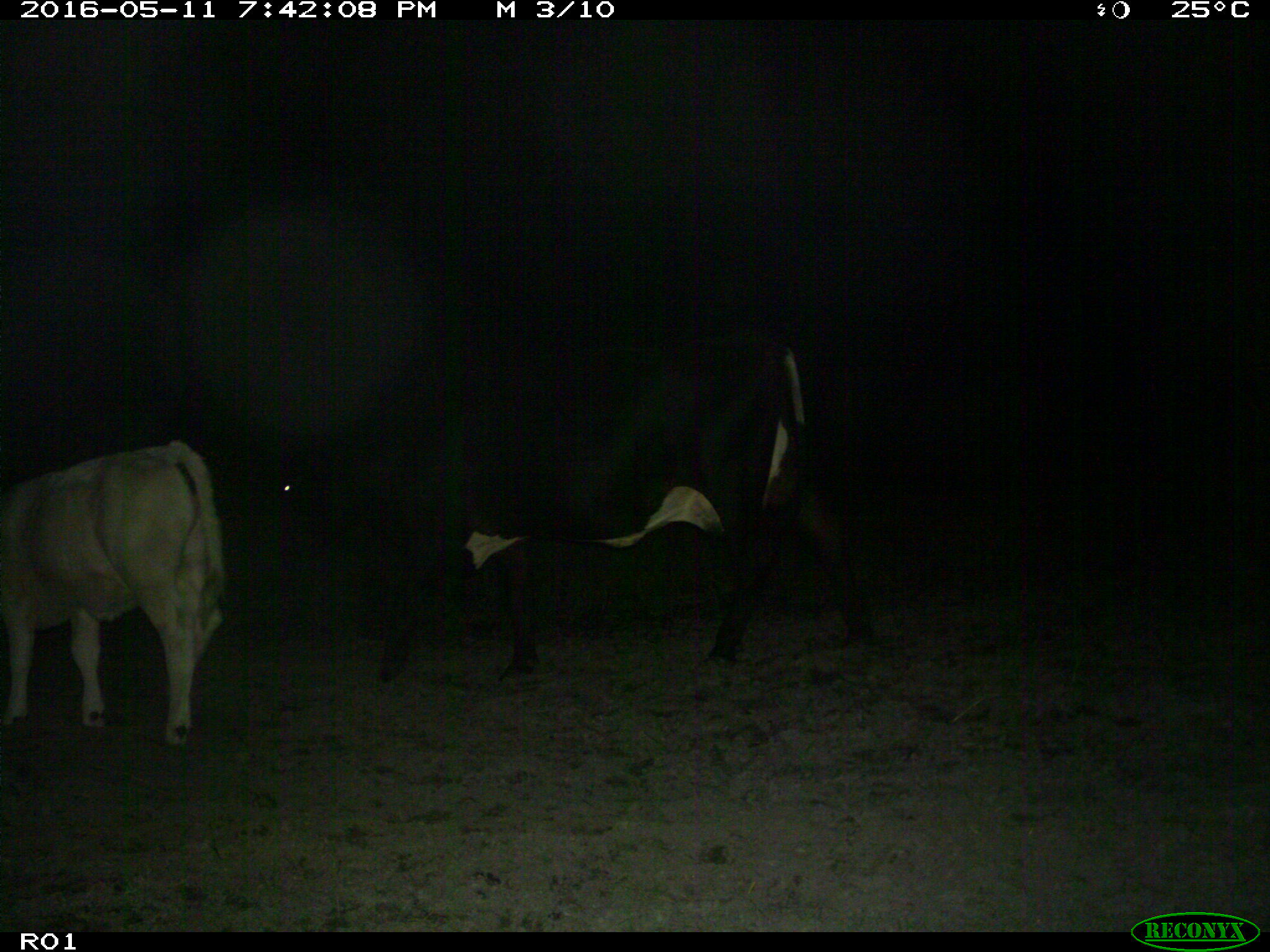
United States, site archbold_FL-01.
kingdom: Animalia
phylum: Chordata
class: Mammalia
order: Artiodactyla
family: Bovidae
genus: Bos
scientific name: Bos taurus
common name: domestic cow